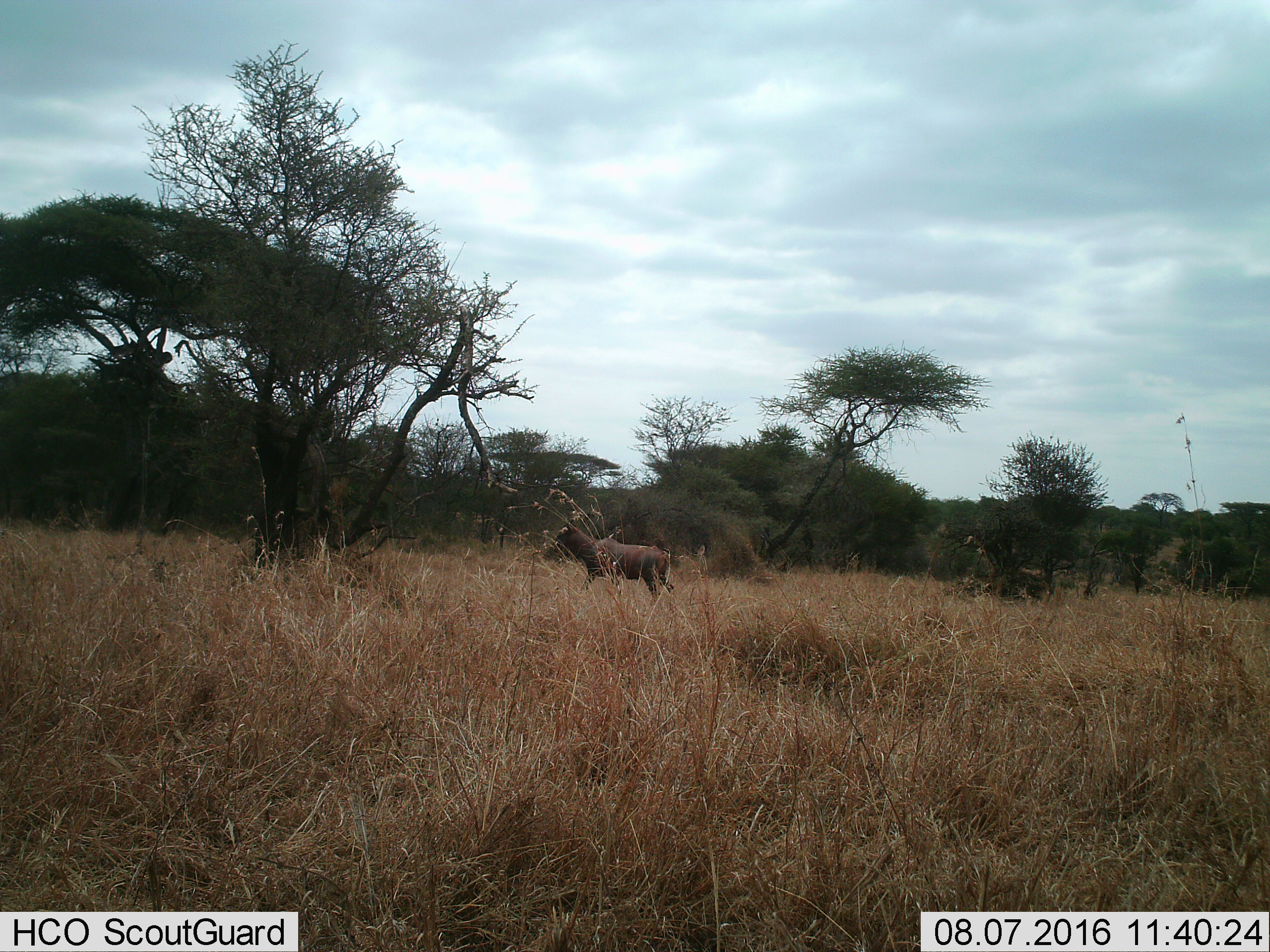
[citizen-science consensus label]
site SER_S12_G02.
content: unidentified animal